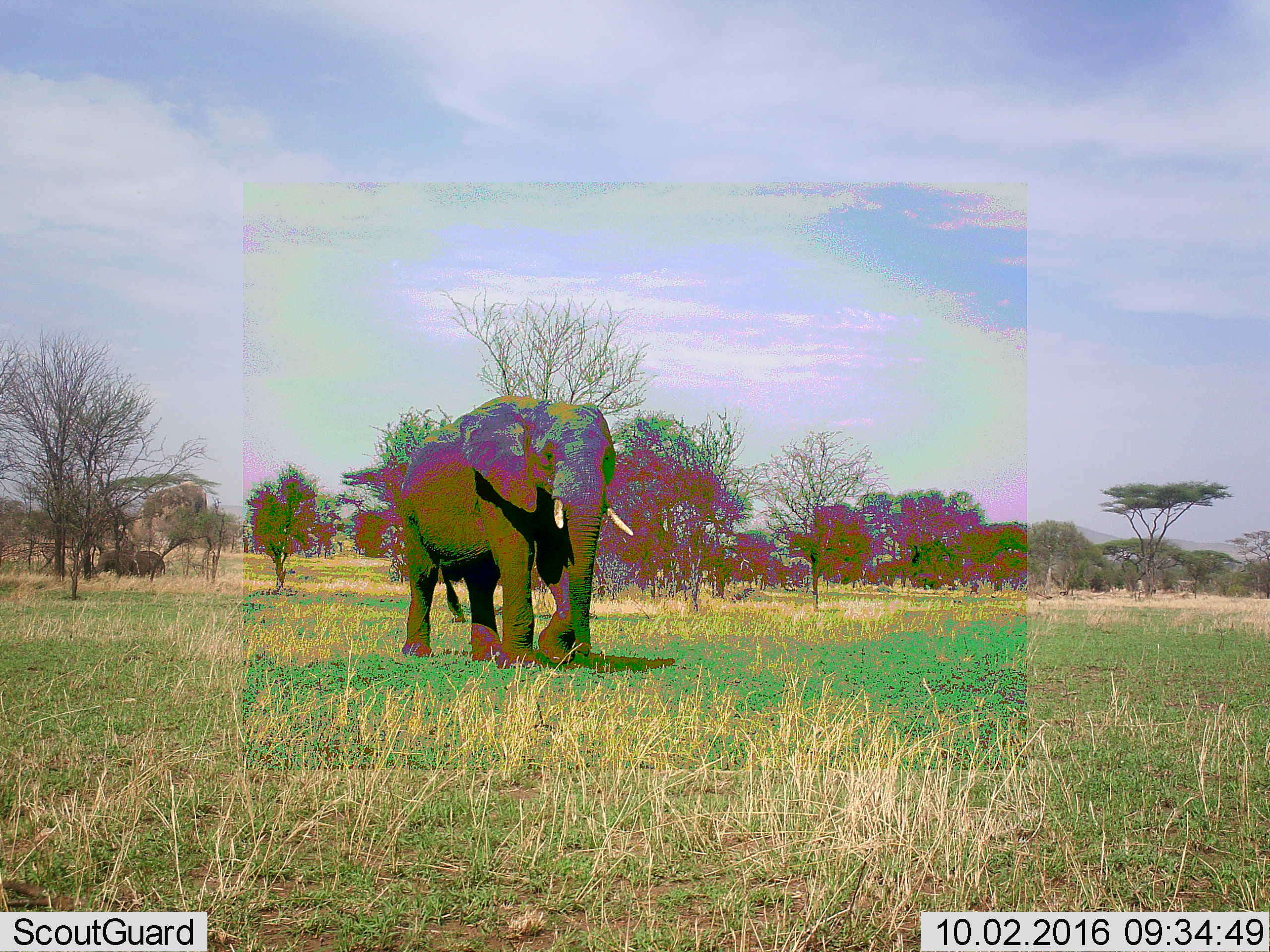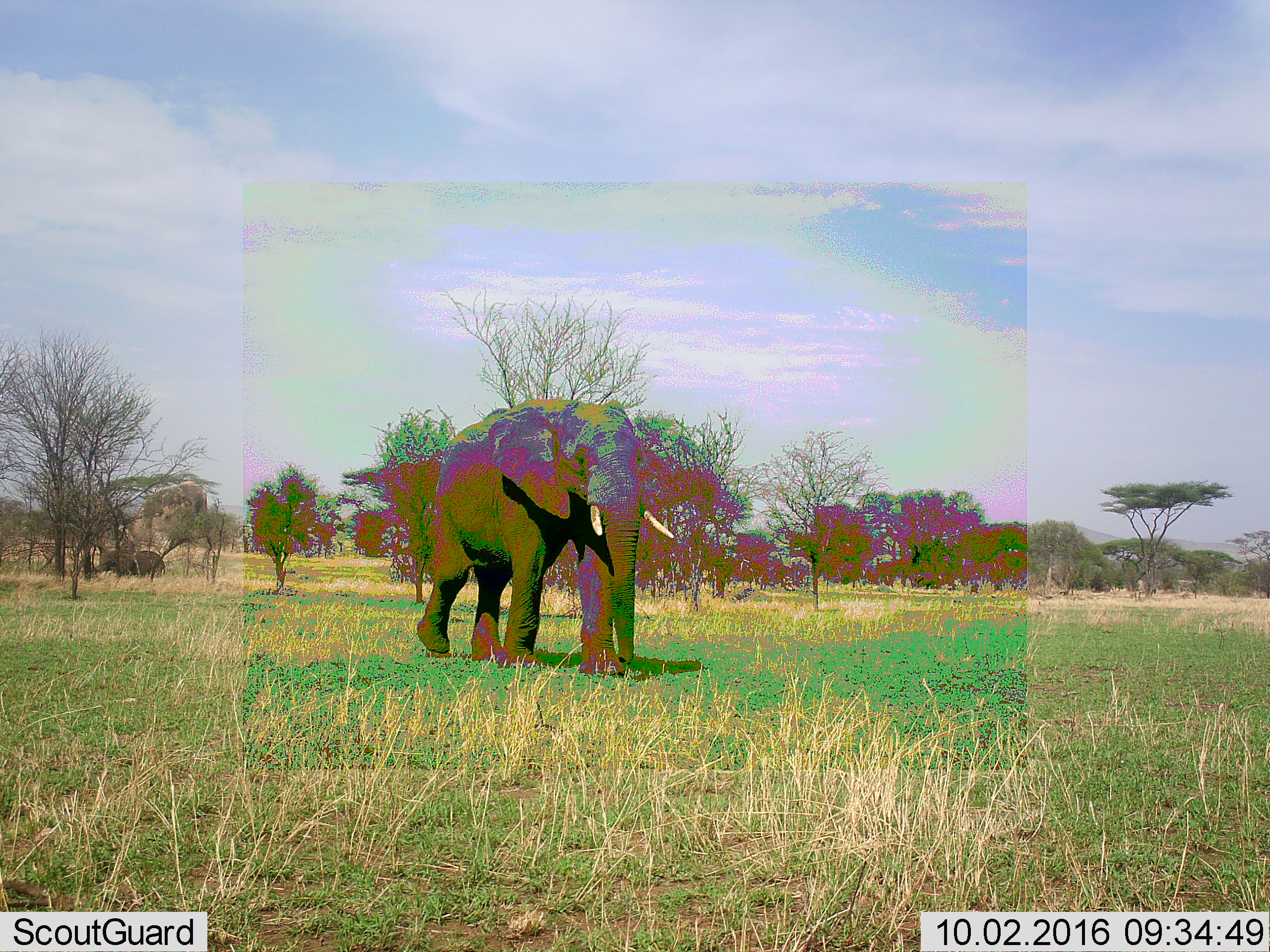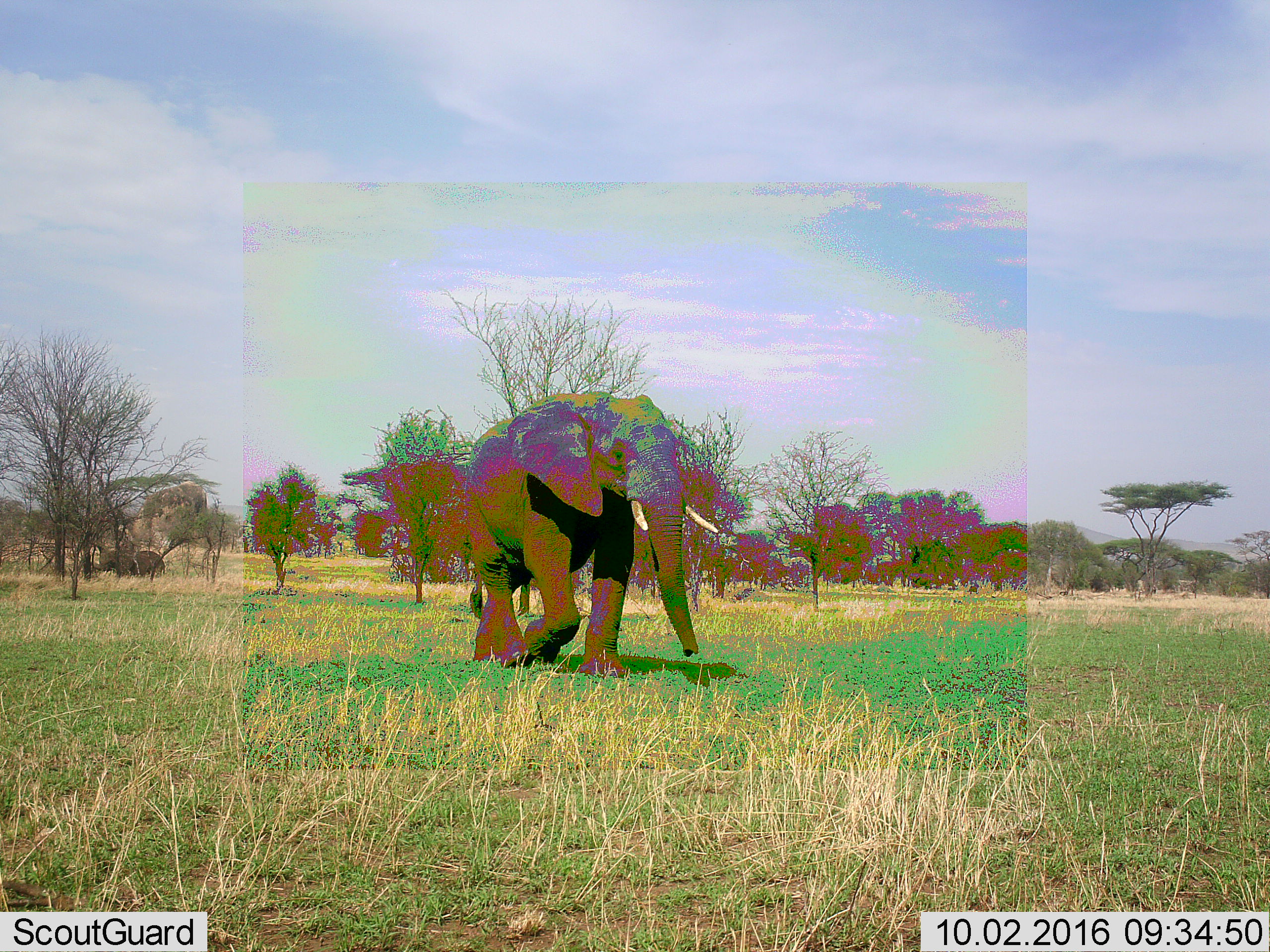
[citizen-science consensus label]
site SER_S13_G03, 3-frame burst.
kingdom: Animalia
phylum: Chordata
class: Mammalia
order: Proboscidea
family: Elephantidae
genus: Loxodonta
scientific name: Loxodonta africana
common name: african bush elephant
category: elephant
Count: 1.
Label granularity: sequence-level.